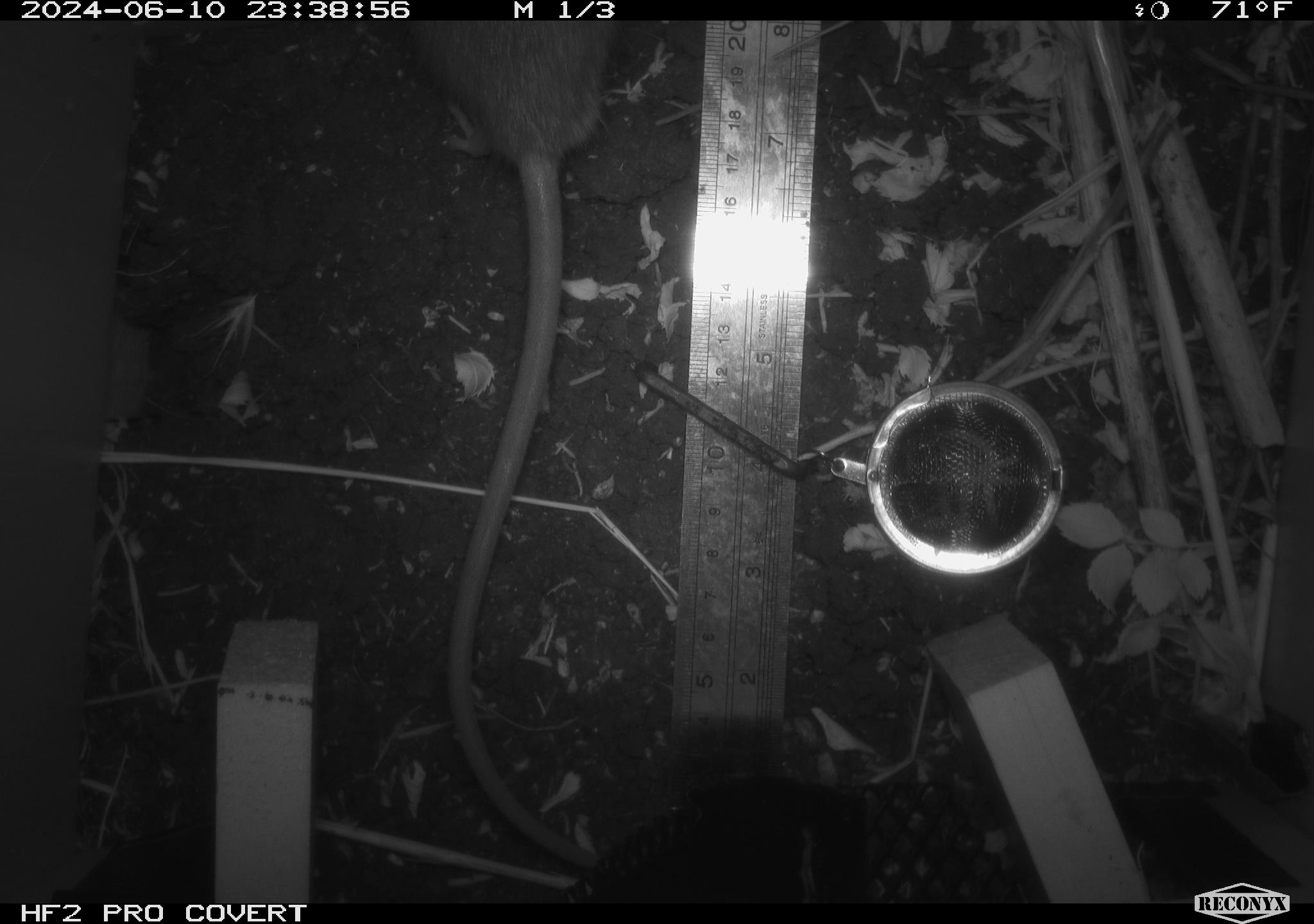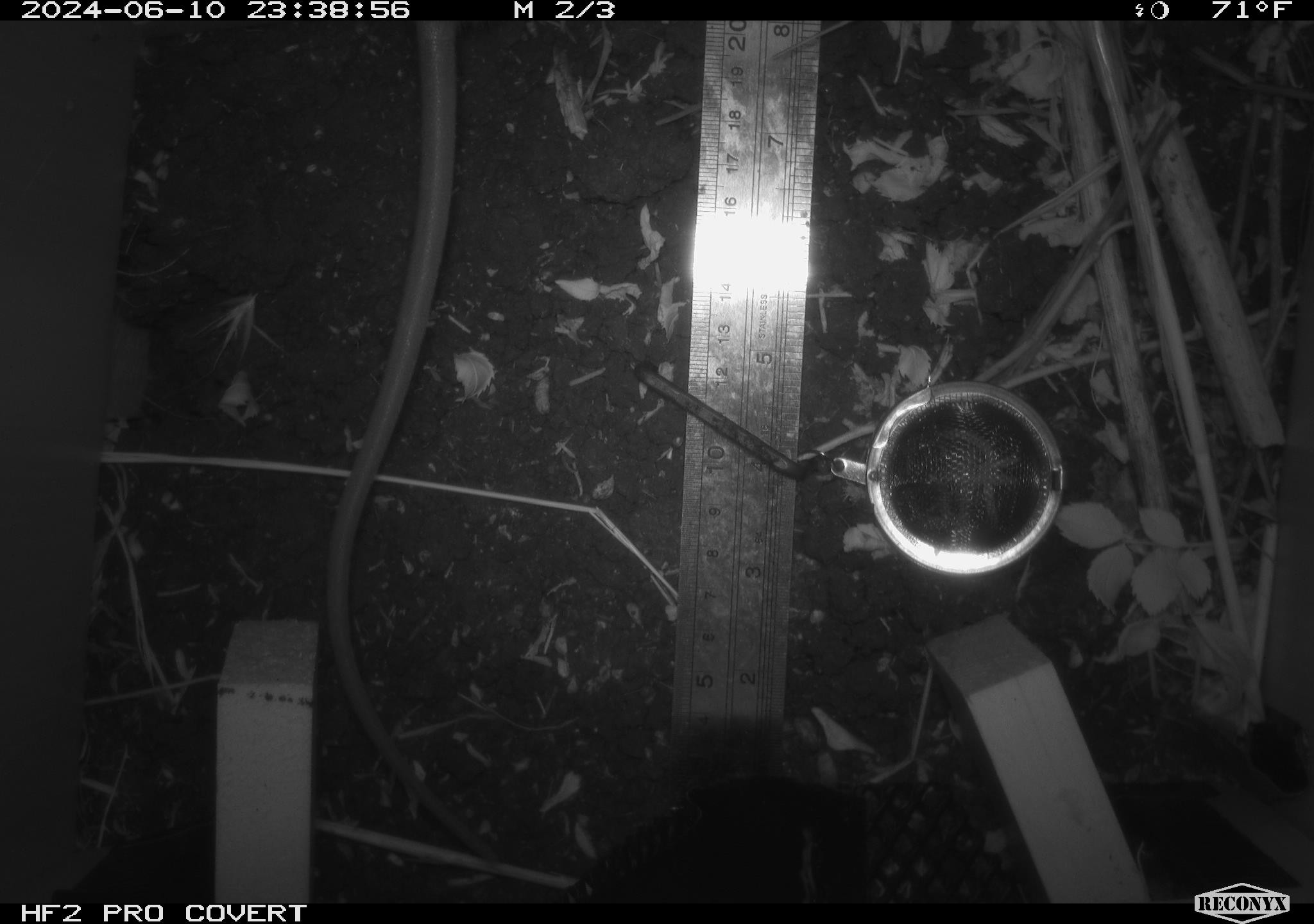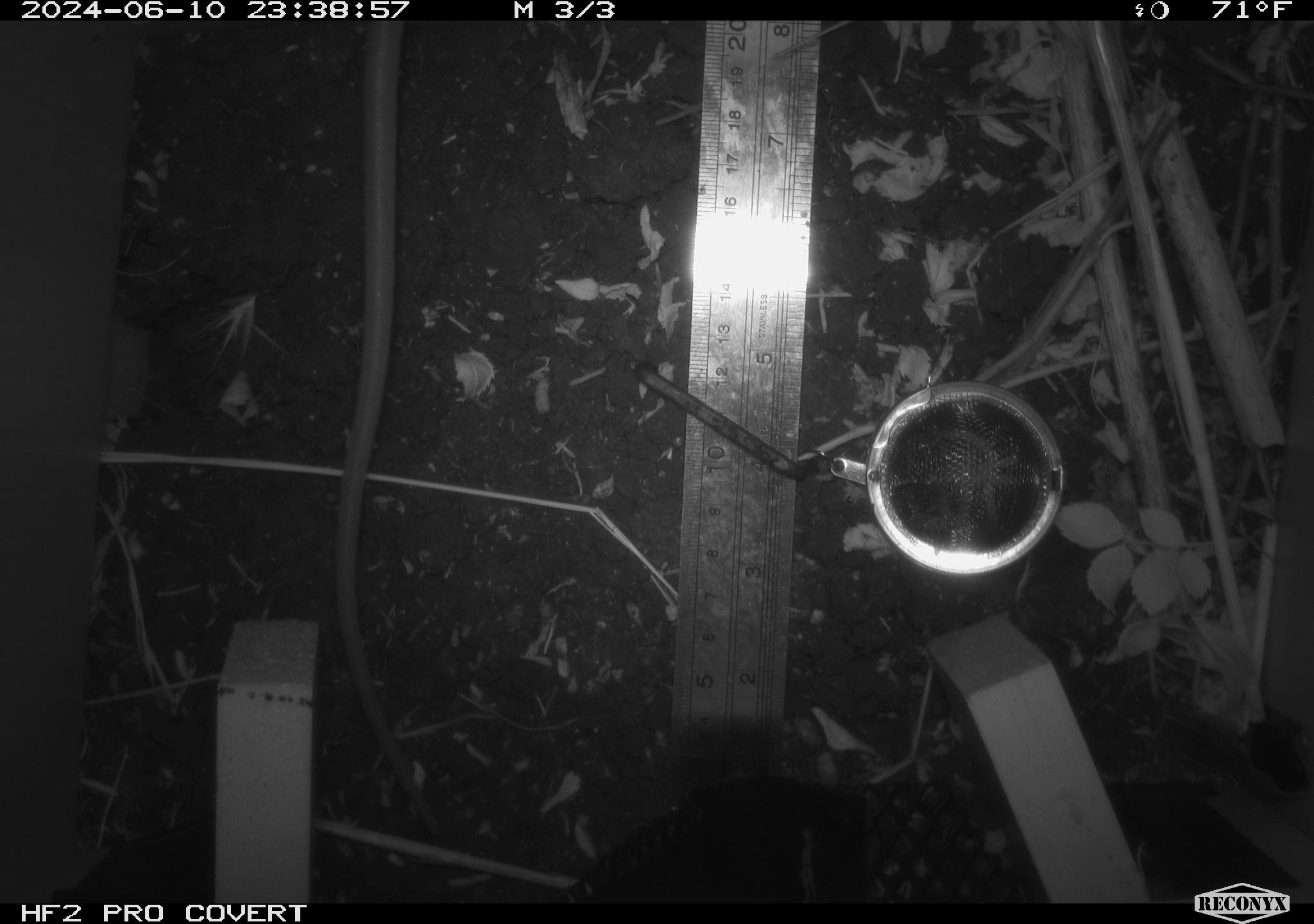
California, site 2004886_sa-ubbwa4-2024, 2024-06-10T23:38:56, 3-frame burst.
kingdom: Animalia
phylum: Chordata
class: Mammalia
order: Rodentia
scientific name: Rodentia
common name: woodrat or rat or mouse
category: woodrat or rat or mouse species